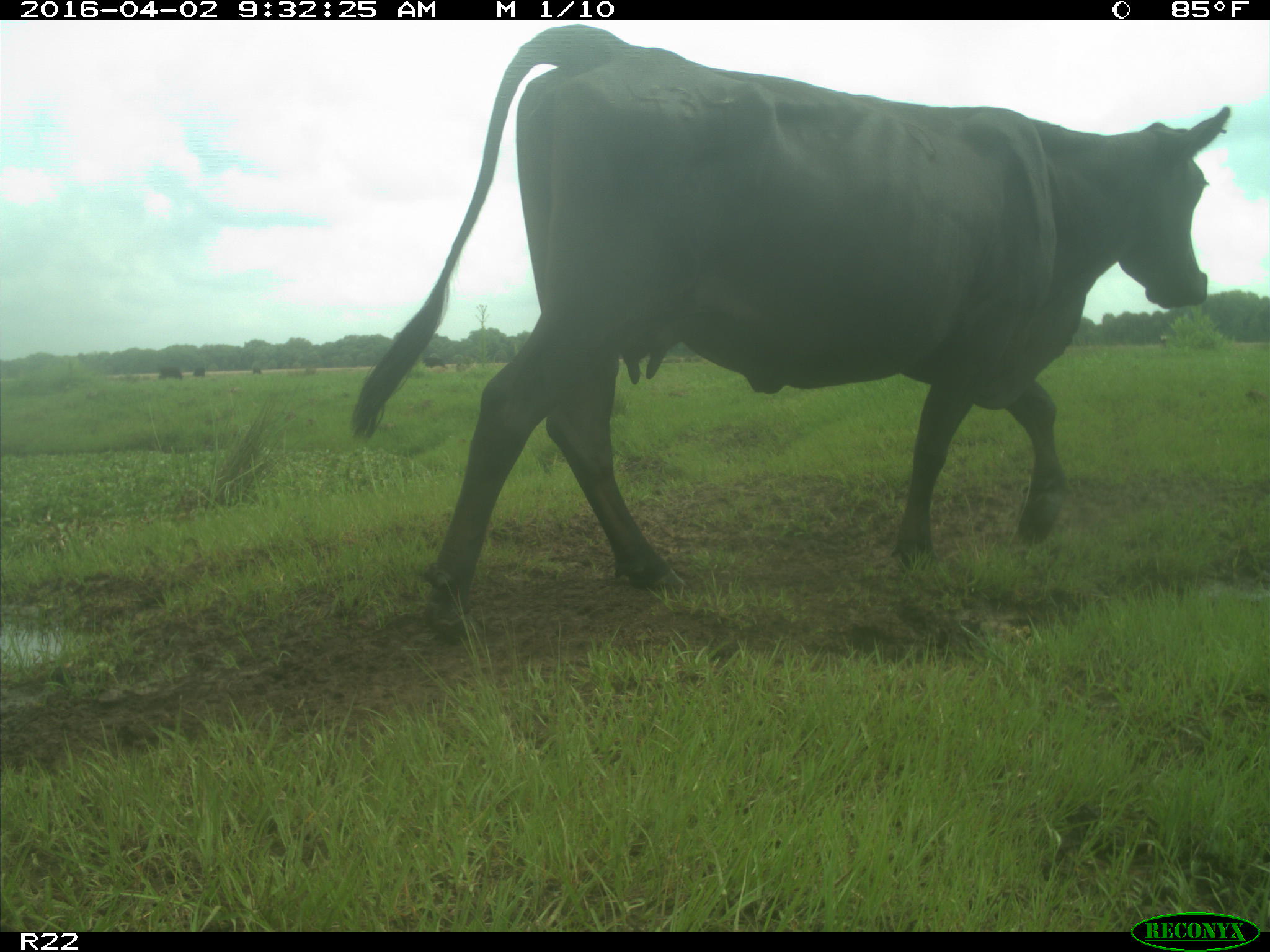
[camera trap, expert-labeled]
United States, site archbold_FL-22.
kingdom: Animalia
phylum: Chordata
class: Mammalia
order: Artiodactyla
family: Bovidae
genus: Bos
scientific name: Bos taurus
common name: domestic cow